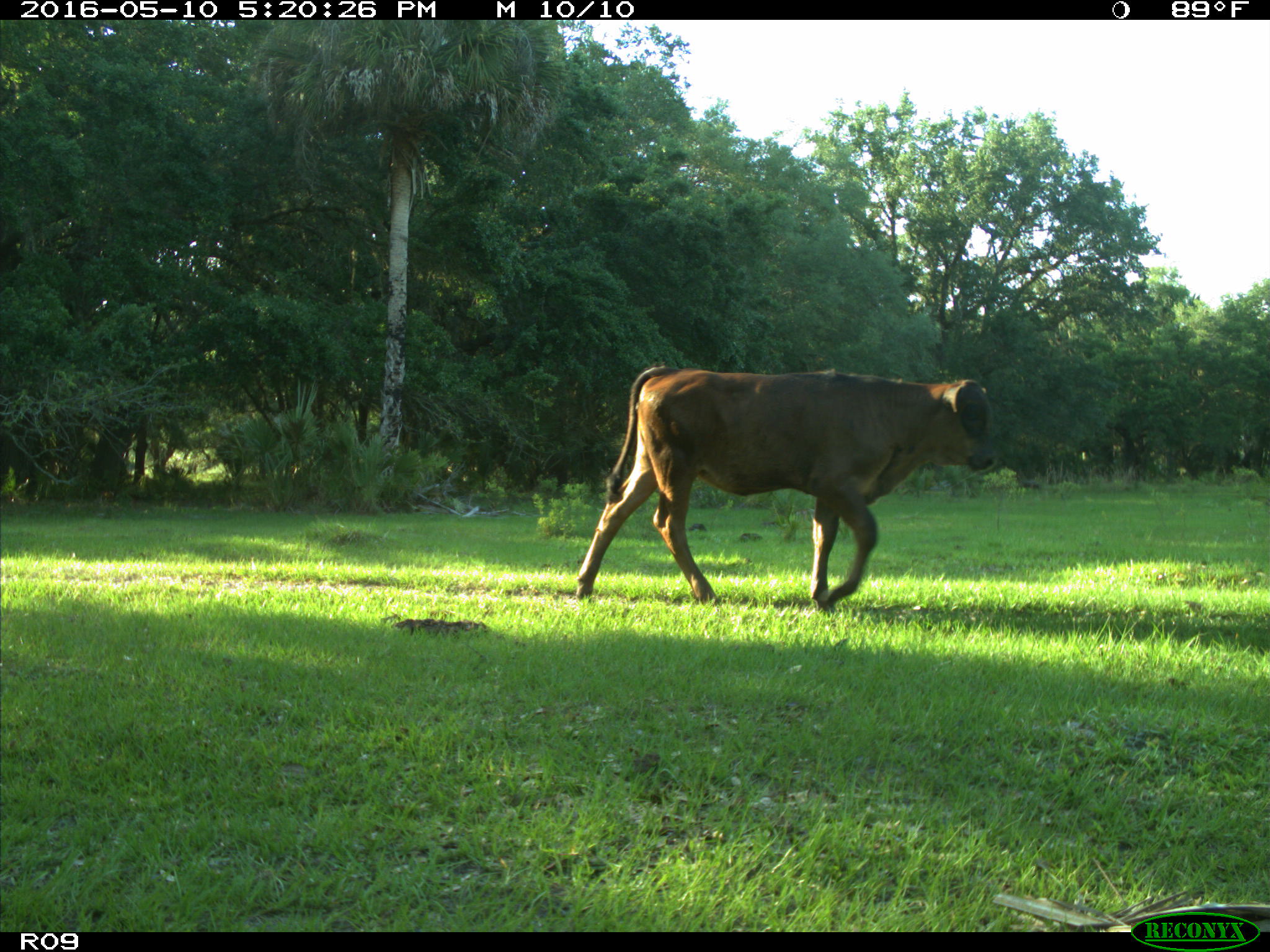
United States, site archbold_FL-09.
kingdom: Animalia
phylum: Chordata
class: Mammalia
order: Artiodactyla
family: Bovidae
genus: Bos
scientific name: Bos taurus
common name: domestic cow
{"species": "Bos taurus (domestic cow)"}